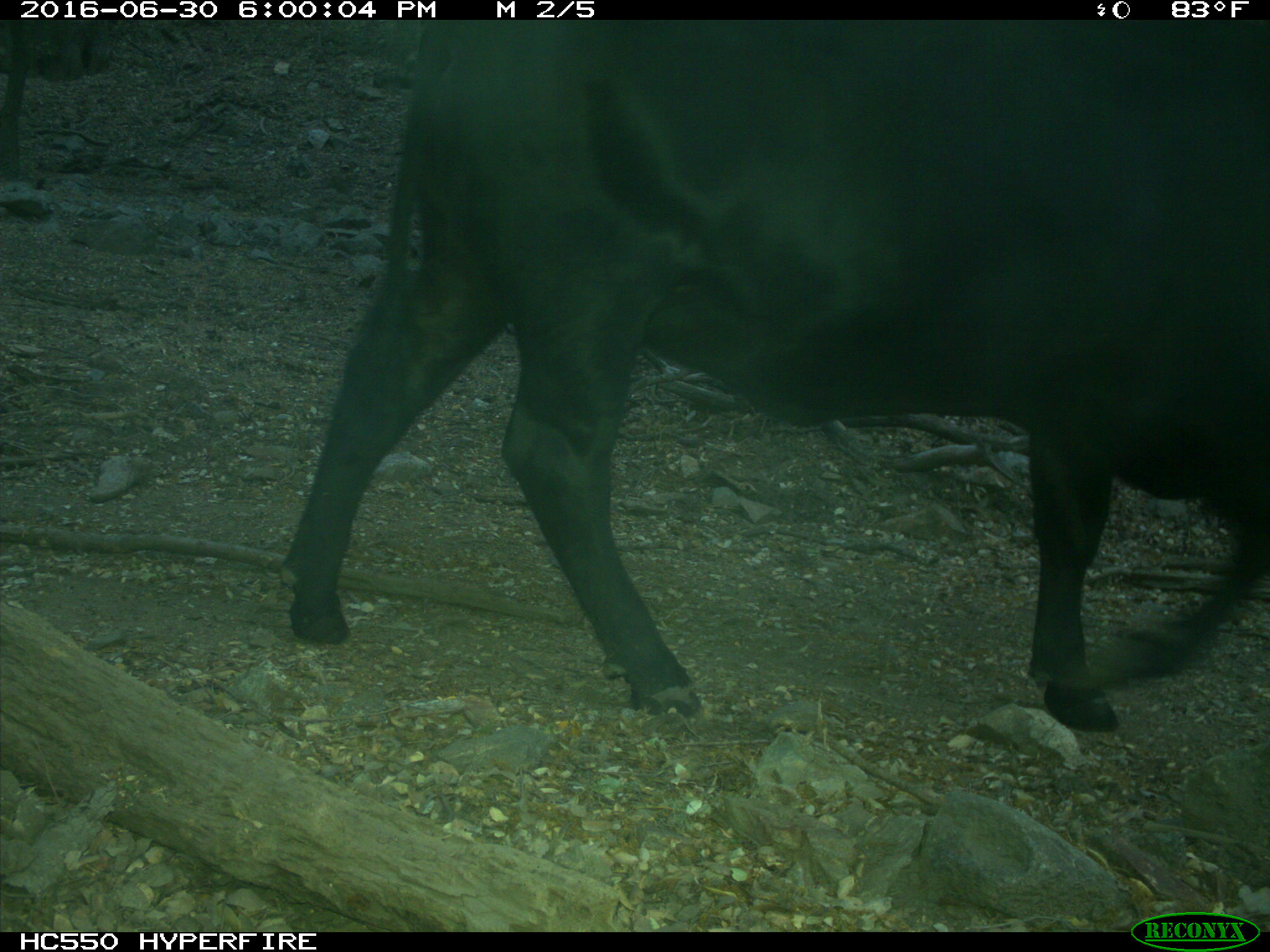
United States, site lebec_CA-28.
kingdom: Animalia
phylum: Chordata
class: Mammalia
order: Artiodactyla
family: Bovidae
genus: Bos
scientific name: Bos taurus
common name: domestic cow